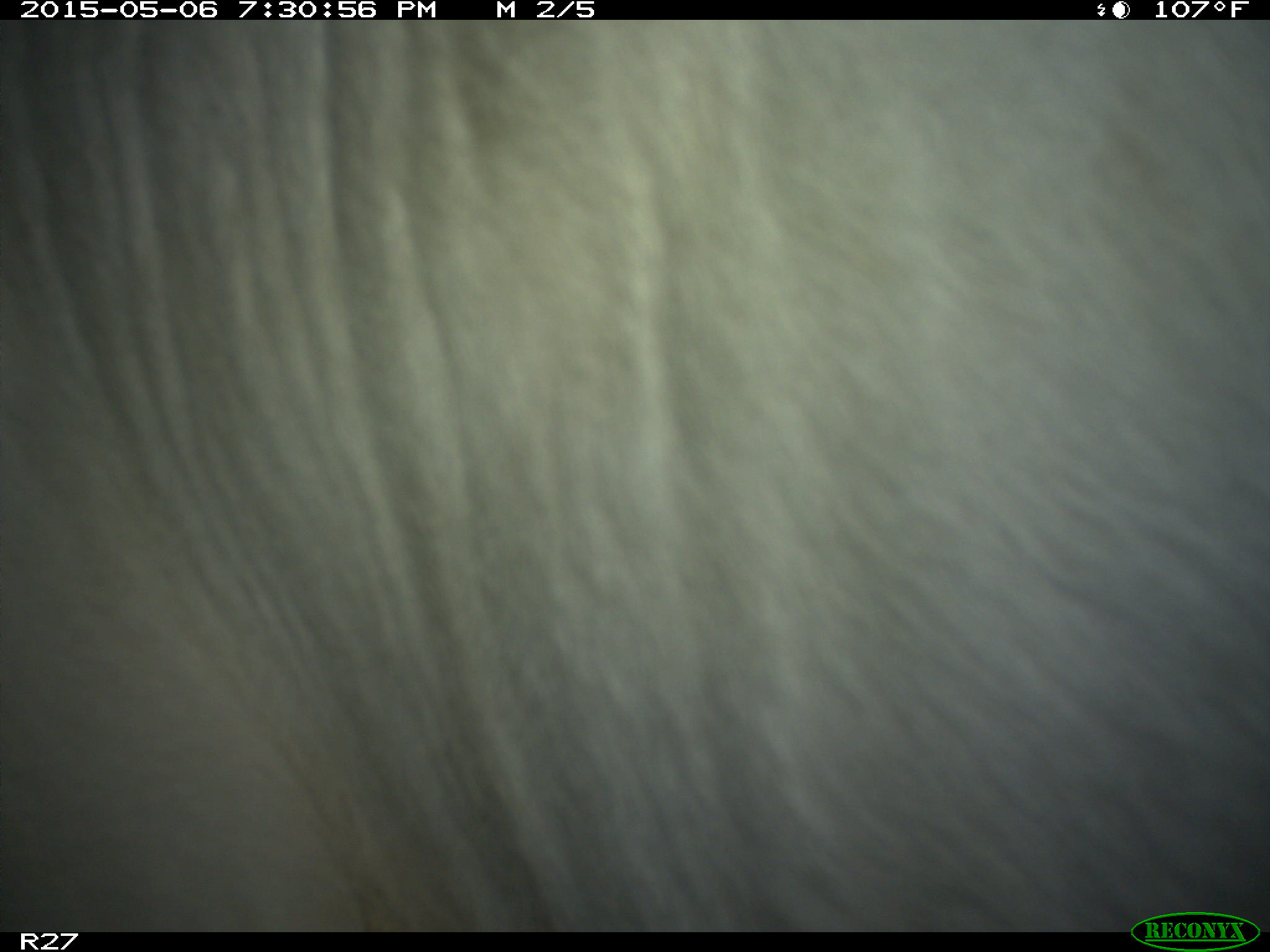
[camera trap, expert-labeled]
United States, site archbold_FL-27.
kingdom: Animalia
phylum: Chordata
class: Mammalia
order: Artiodactyla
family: Bovidae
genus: Bos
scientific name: Bos taurus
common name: domestic cow